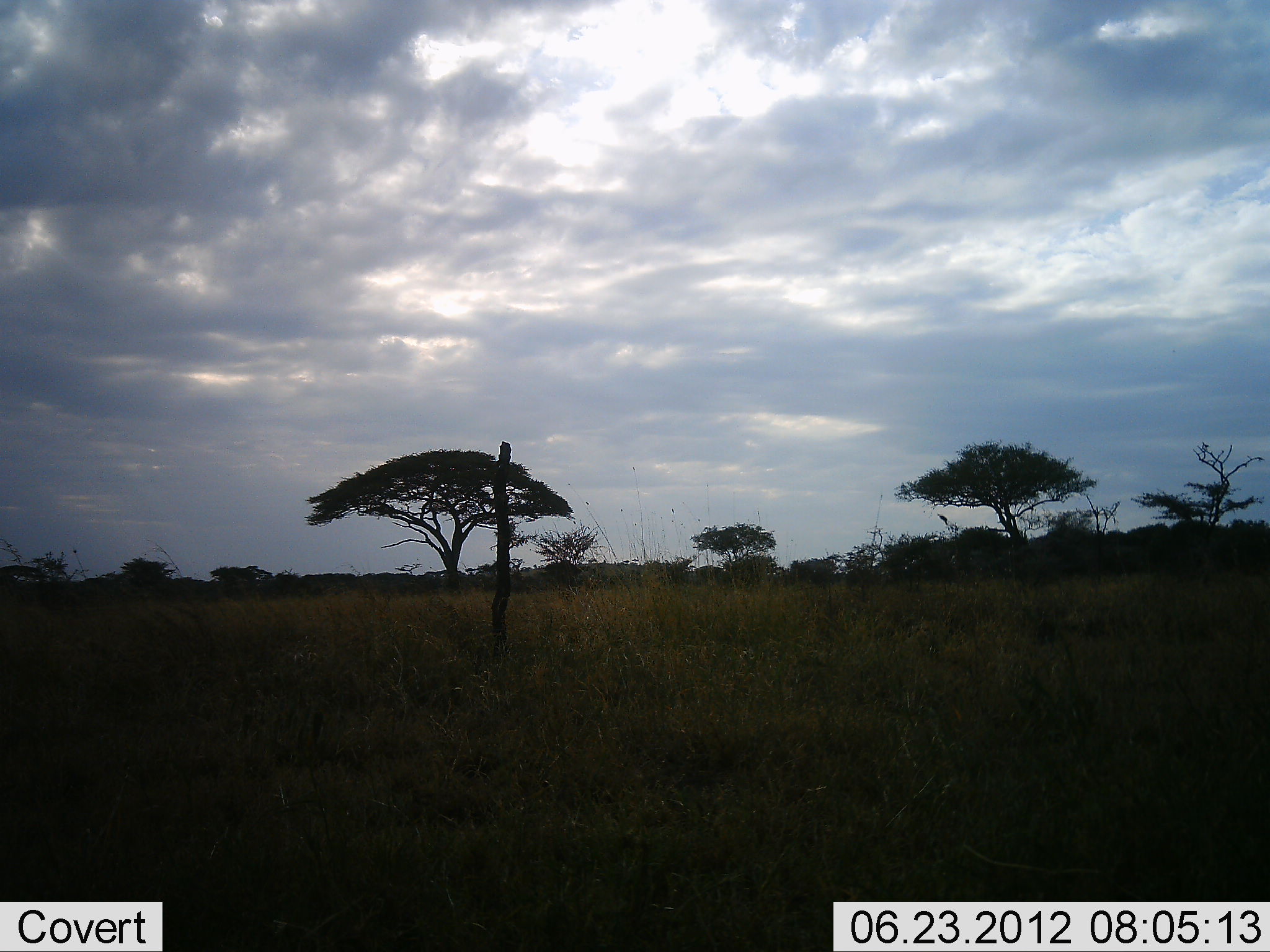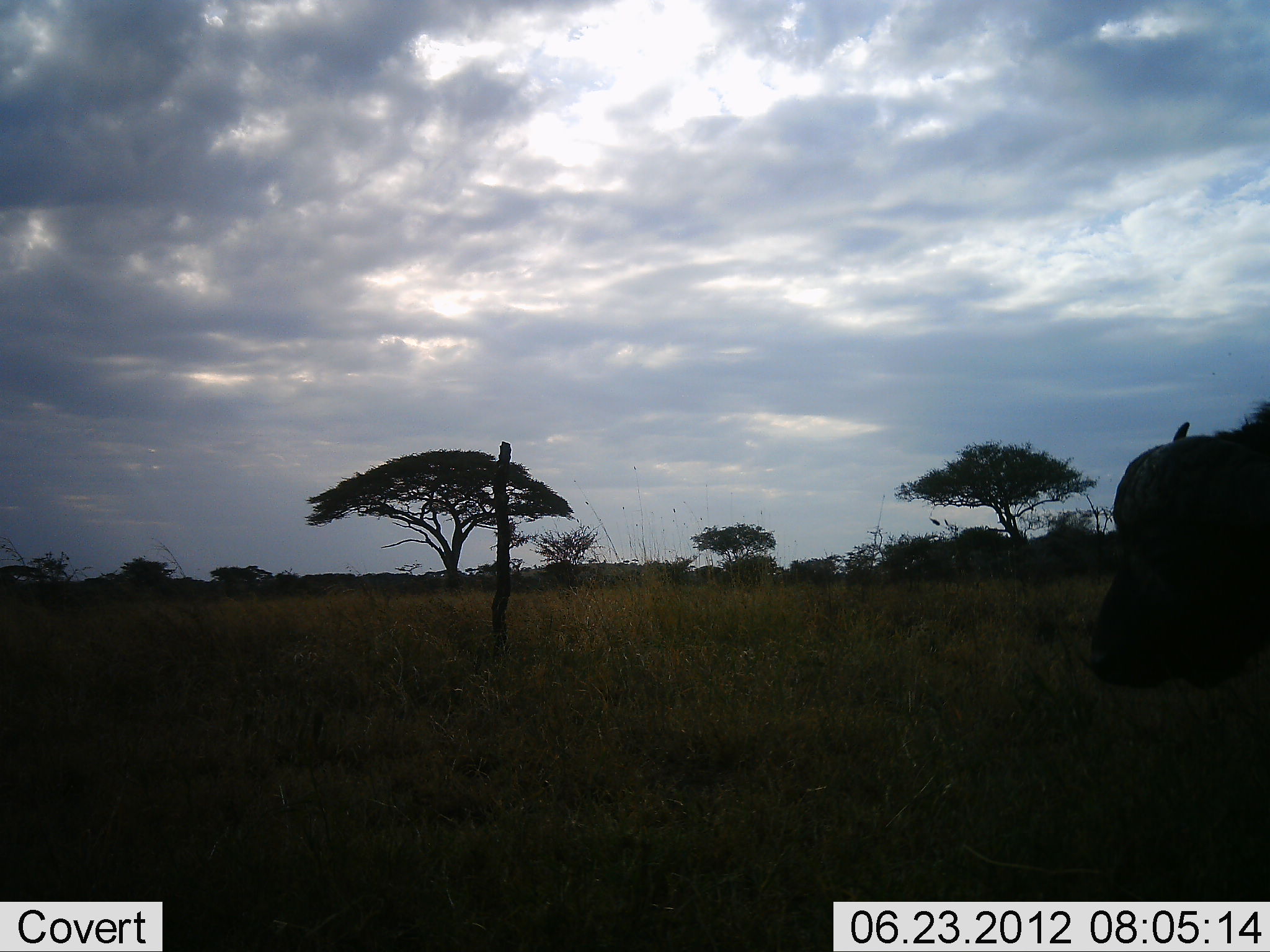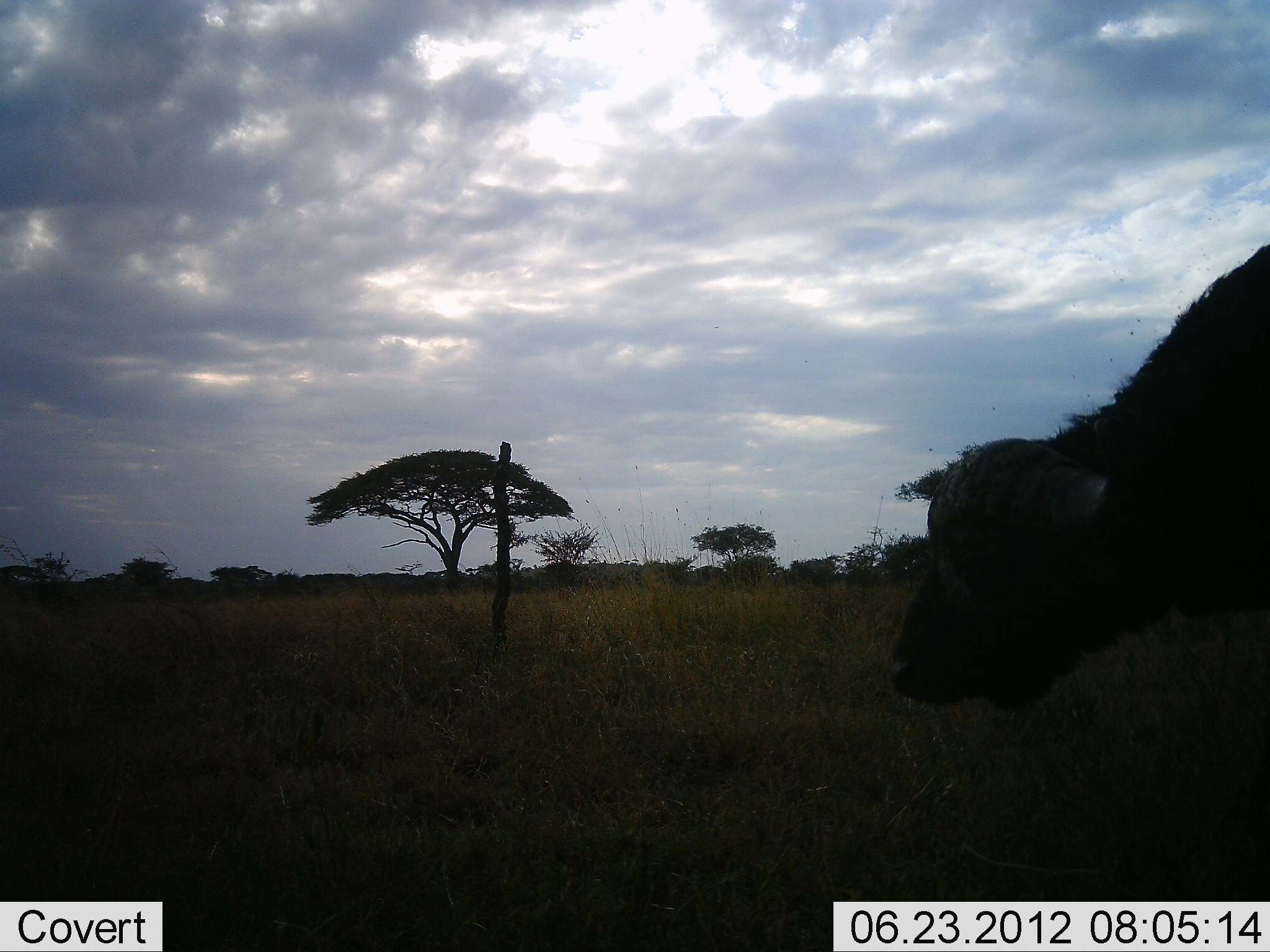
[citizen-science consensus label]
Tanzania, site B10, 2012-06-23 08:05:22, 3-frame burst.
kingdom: Animalia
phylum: Chordata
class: Mammalia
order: Artiodactyla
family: Bovidae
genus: Syncerus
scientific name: Syncerus caffer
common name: cape buffalo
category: buffalo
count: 1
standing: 10%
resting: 0%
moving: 90%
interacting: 0%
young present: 0%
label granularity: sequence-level